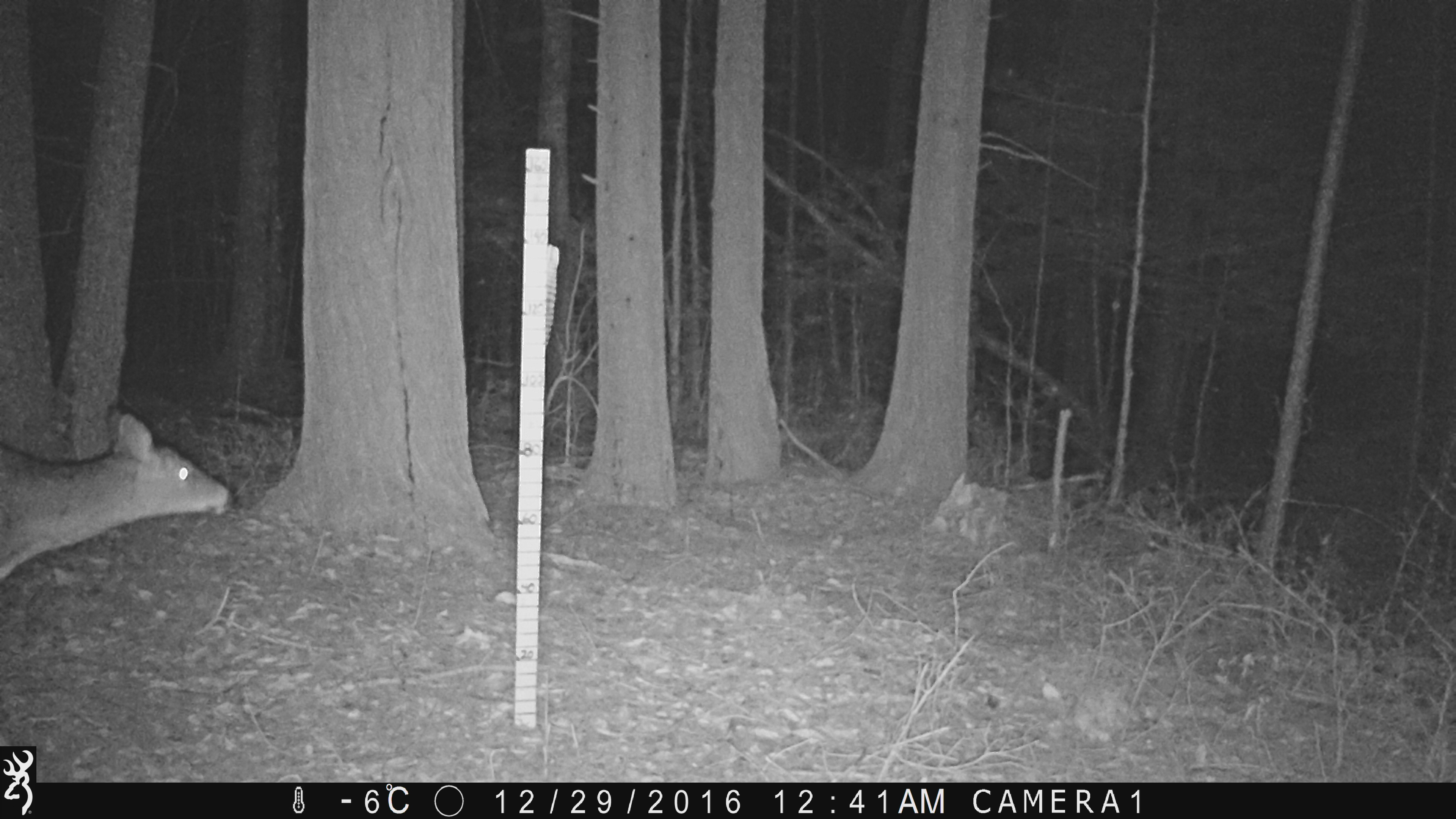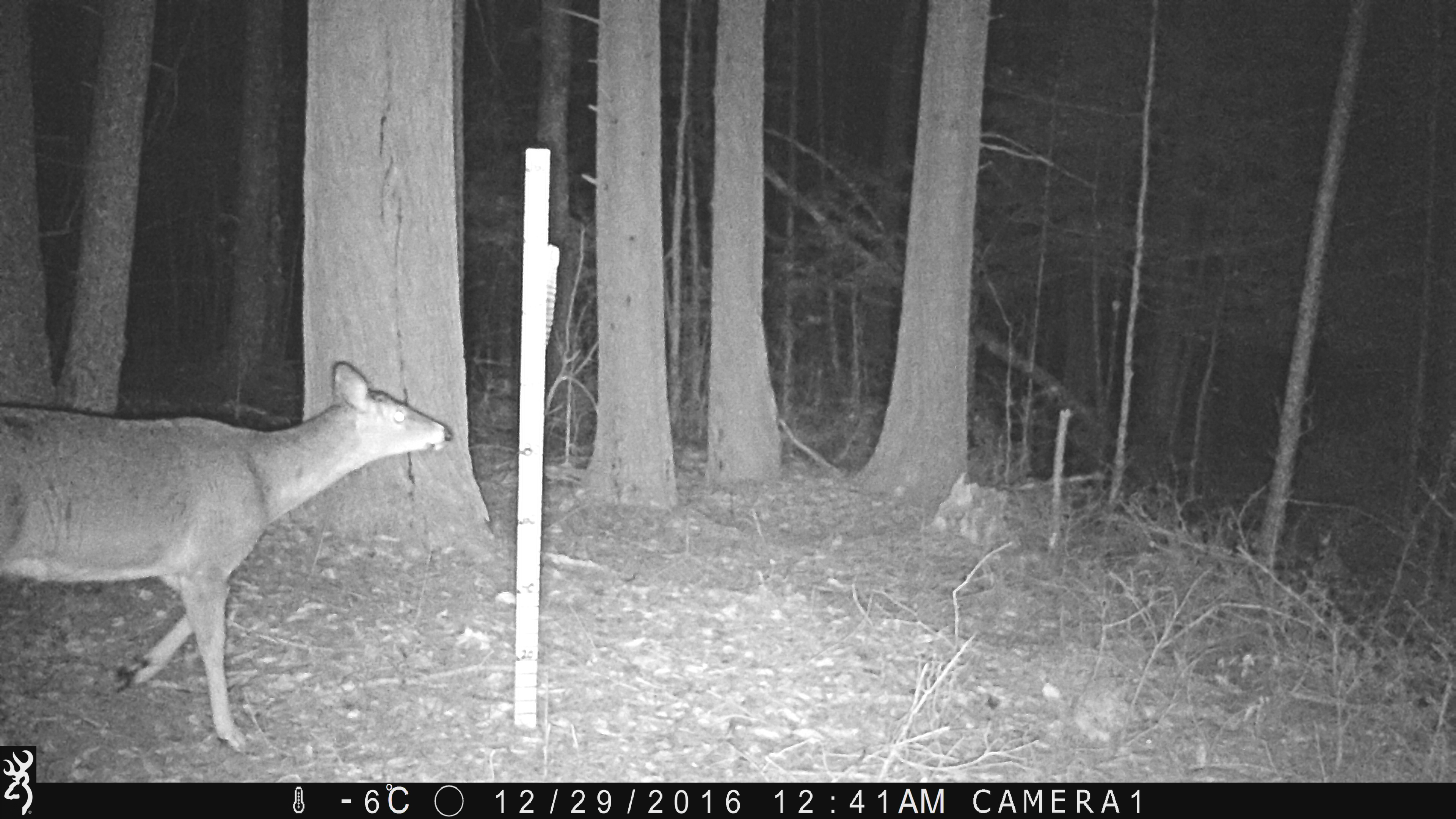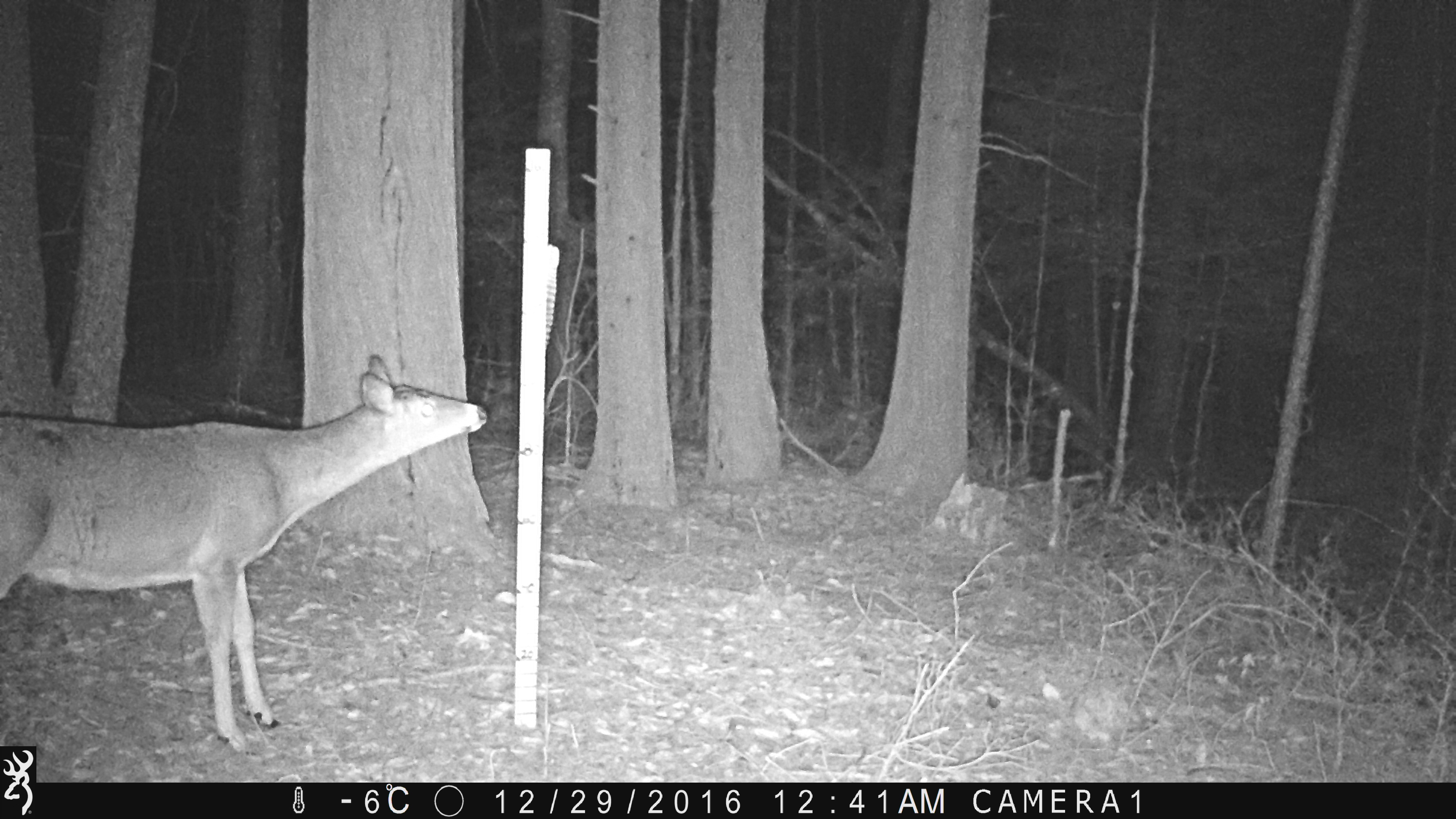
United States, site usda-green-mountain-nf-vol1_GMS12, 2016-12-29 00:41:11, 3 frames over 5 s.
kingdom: Animalia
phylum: Chordata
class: Mammalia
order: Artiodactyla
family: Cervidae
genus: Odocoileus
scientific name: Odocoileus virginianus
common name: white-tailed deer